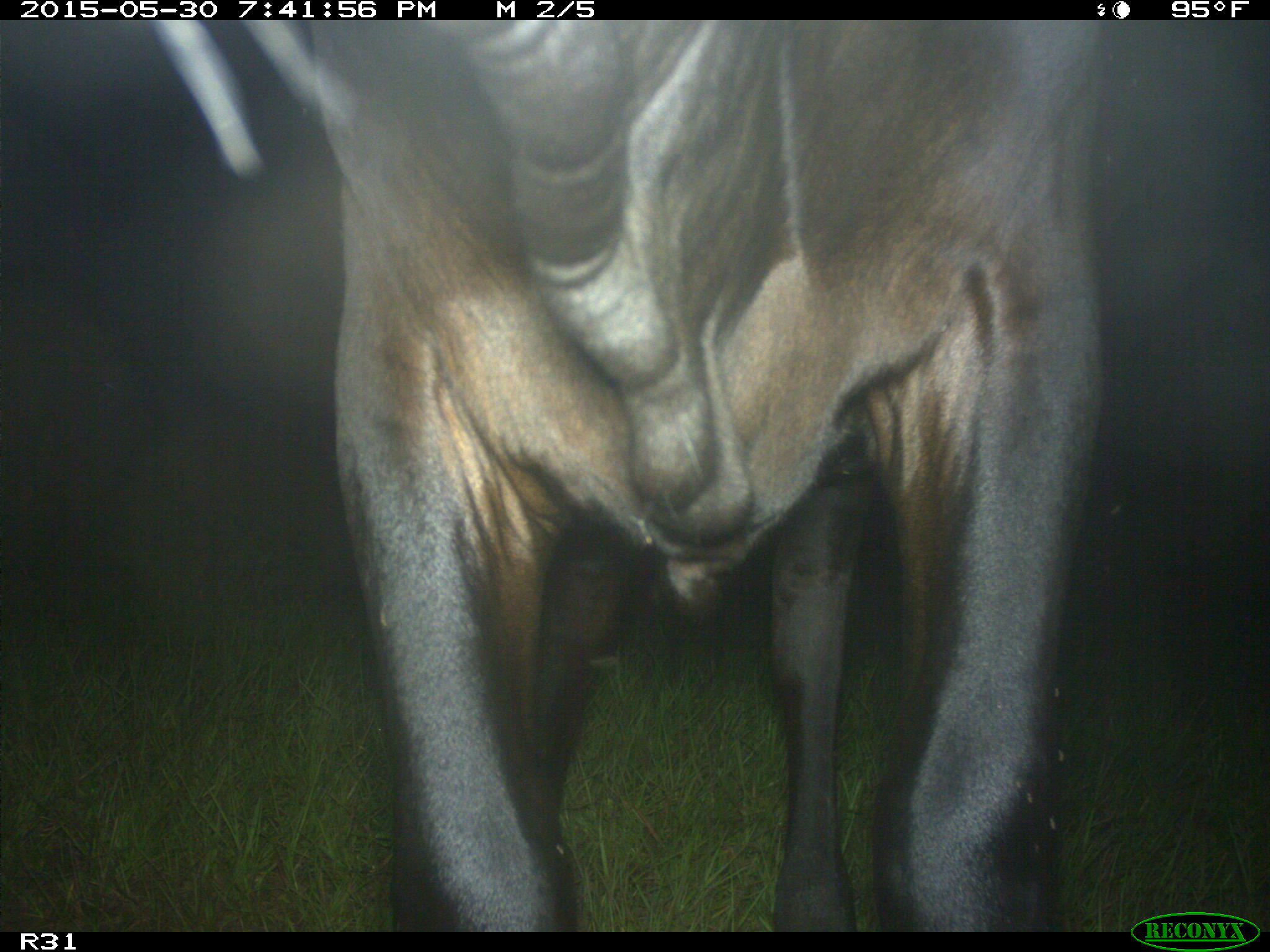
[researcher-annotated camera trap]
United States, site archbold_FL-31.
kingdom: Animalia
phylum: Chordata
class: Mammalia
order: Artiodactyla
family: Bovidae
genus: Bos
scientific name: Bos taurus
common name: domestic cow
Bos taurus (domestic cow).